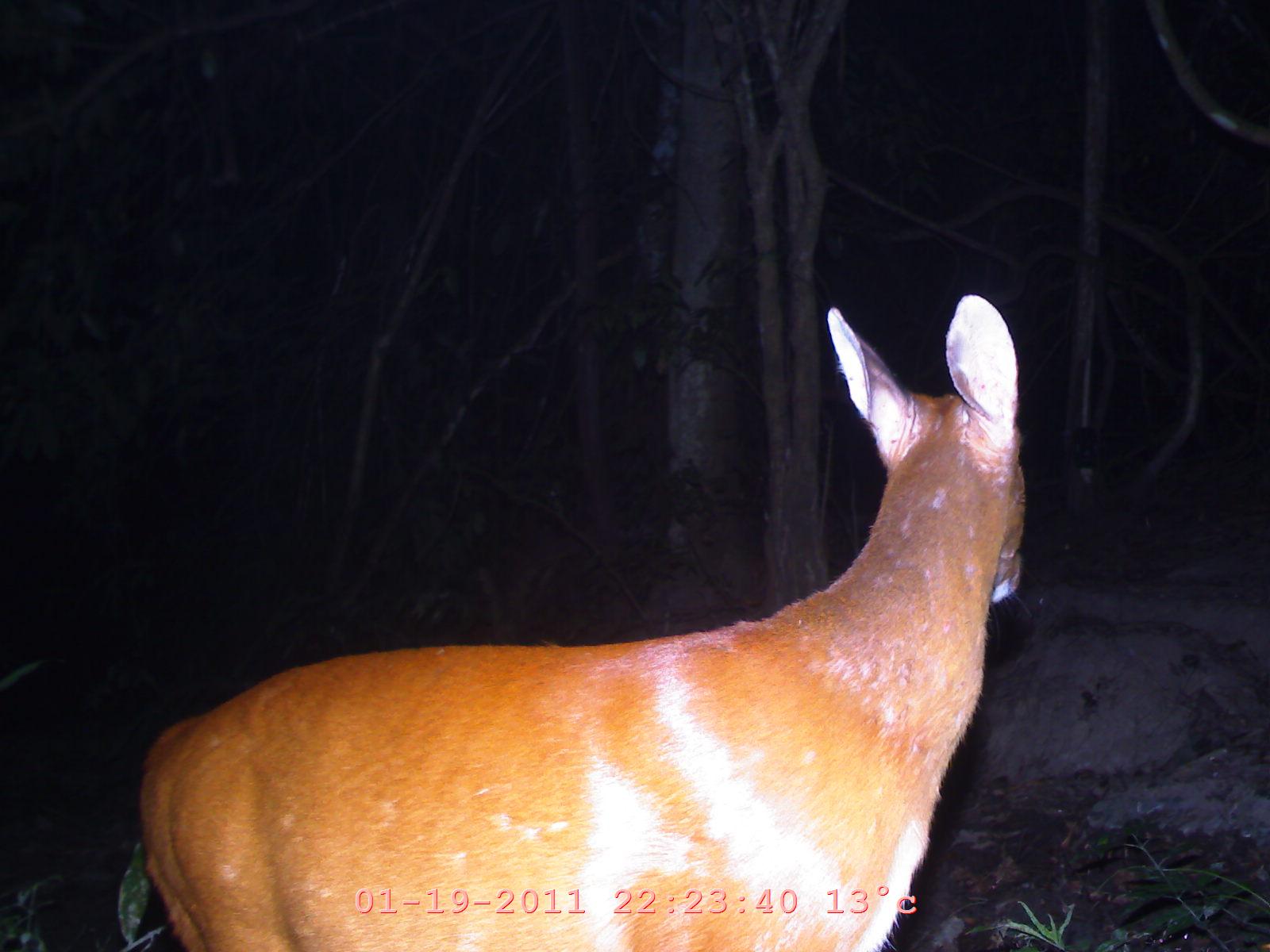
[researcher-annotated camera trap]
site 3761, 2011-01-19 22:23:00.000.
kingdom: Animalia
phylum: Chordata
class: Mammalia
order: Artiodactyla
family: Cervidae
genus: Muntiacus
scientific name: Muntiacus muntjak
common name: southern red muntjac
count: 1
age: adult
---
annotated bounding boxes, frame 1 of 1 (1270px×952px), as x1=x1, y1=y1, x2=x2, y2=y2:
muntiacus muntjak: x1=127, y1=289, x2=1059, y2=949